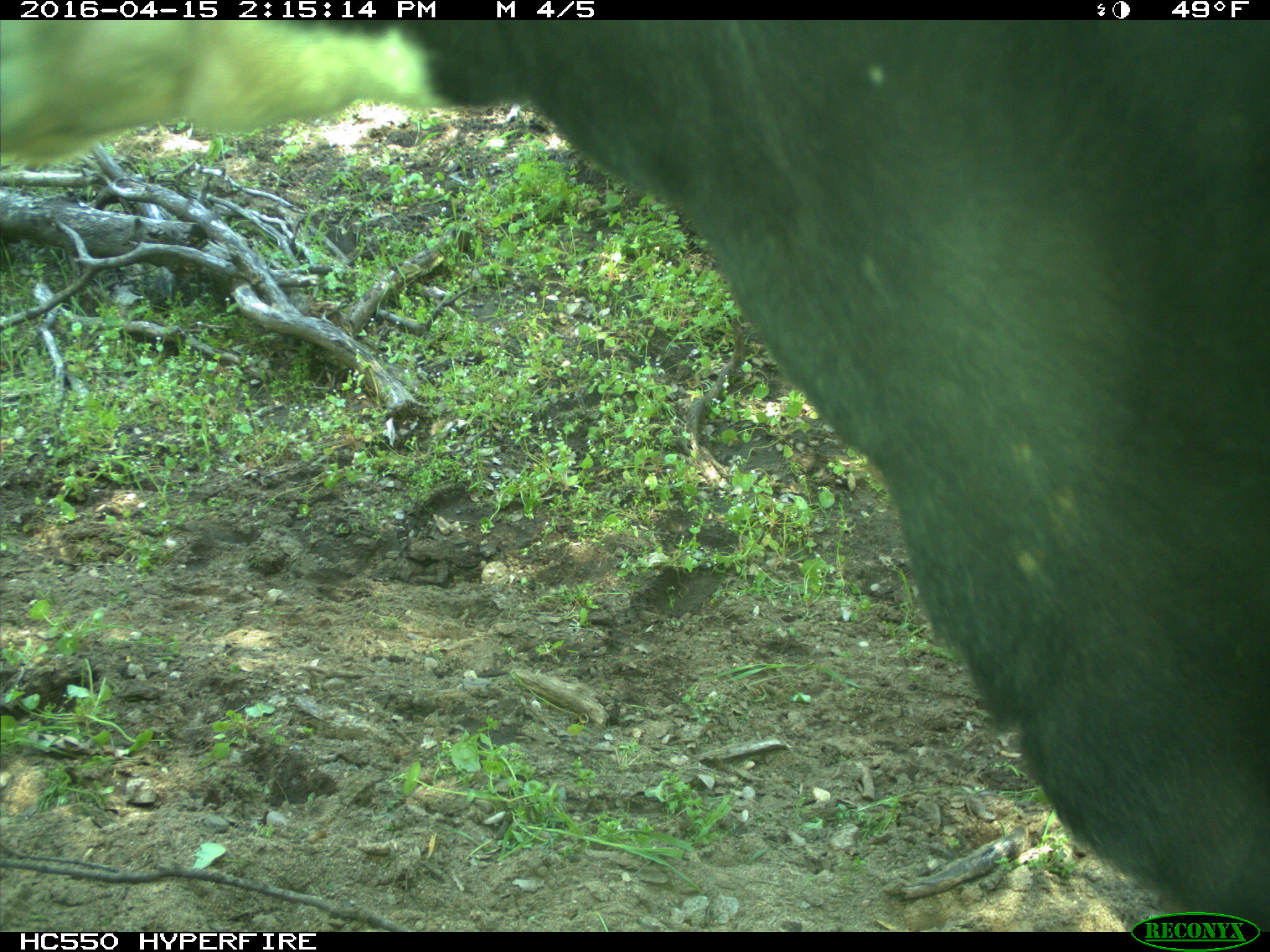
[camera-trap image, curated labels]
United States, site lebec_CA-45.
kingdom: Animalia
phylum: Chordata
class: Mammalia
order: Artiodactyla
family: Bovidae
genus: Bos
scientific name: Bos taurus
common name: domestic cow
Bos taurus (domestic cow).